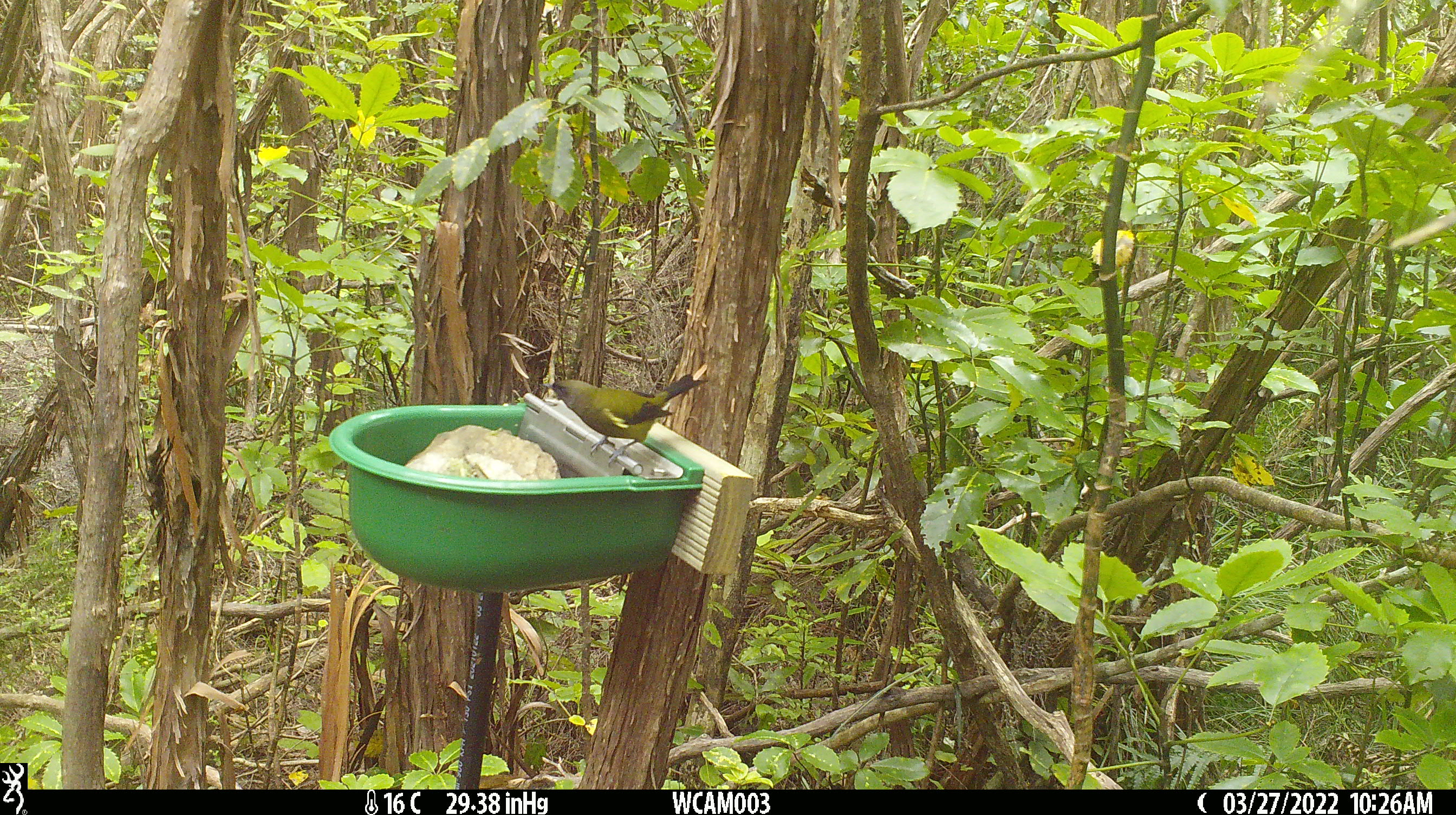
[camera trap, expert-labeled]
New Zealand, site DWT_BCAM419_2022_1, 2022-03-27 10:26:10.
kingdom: Animalia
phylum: Chordata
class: Aves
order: Passeriformes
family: Meliphagidae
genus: Anthornis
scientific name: Anthornis melanura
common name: new zealand bellbird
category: bellbird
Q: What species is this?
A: Bellbird (new zealand bellbird) (Anthornis melanura).